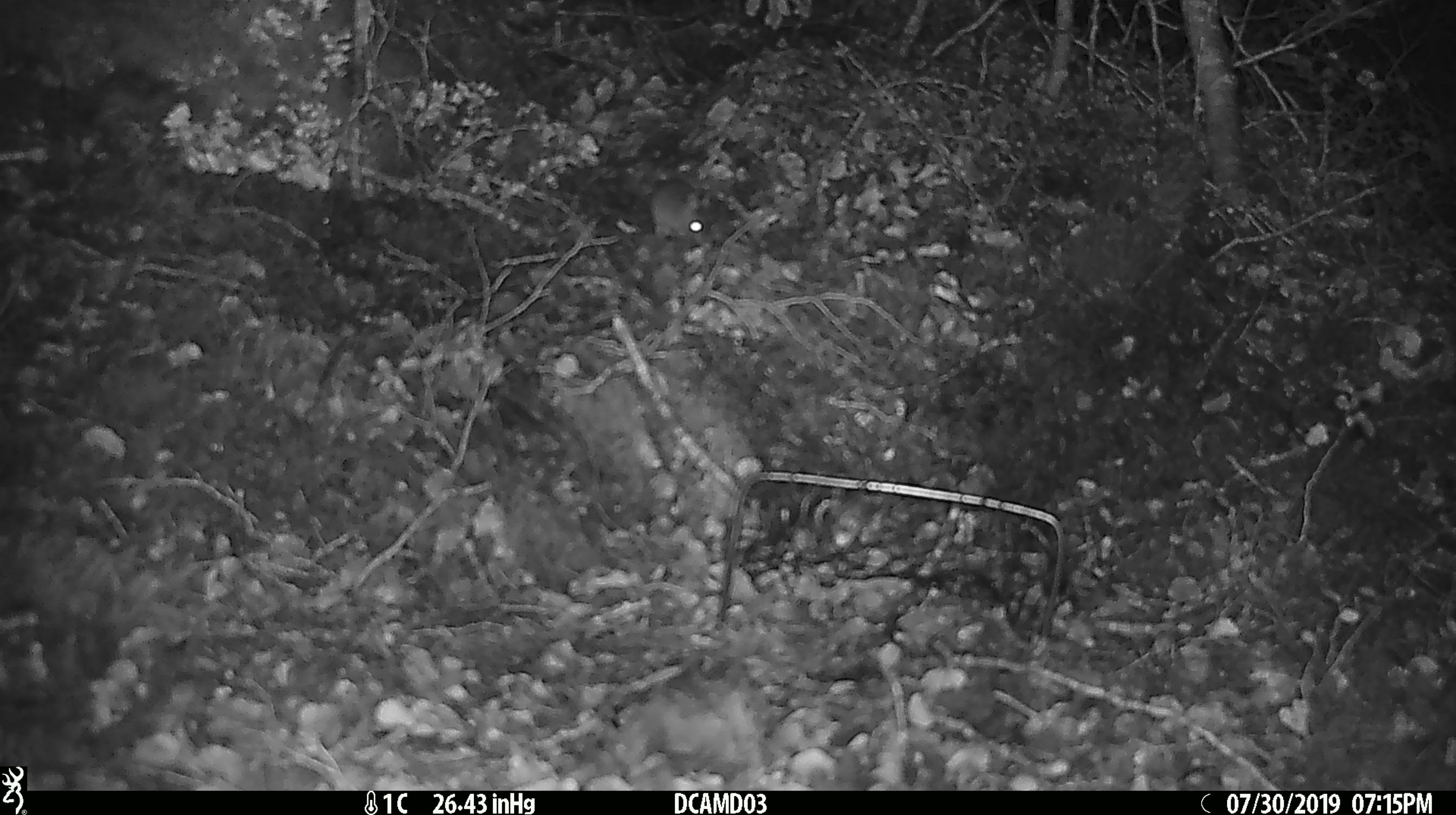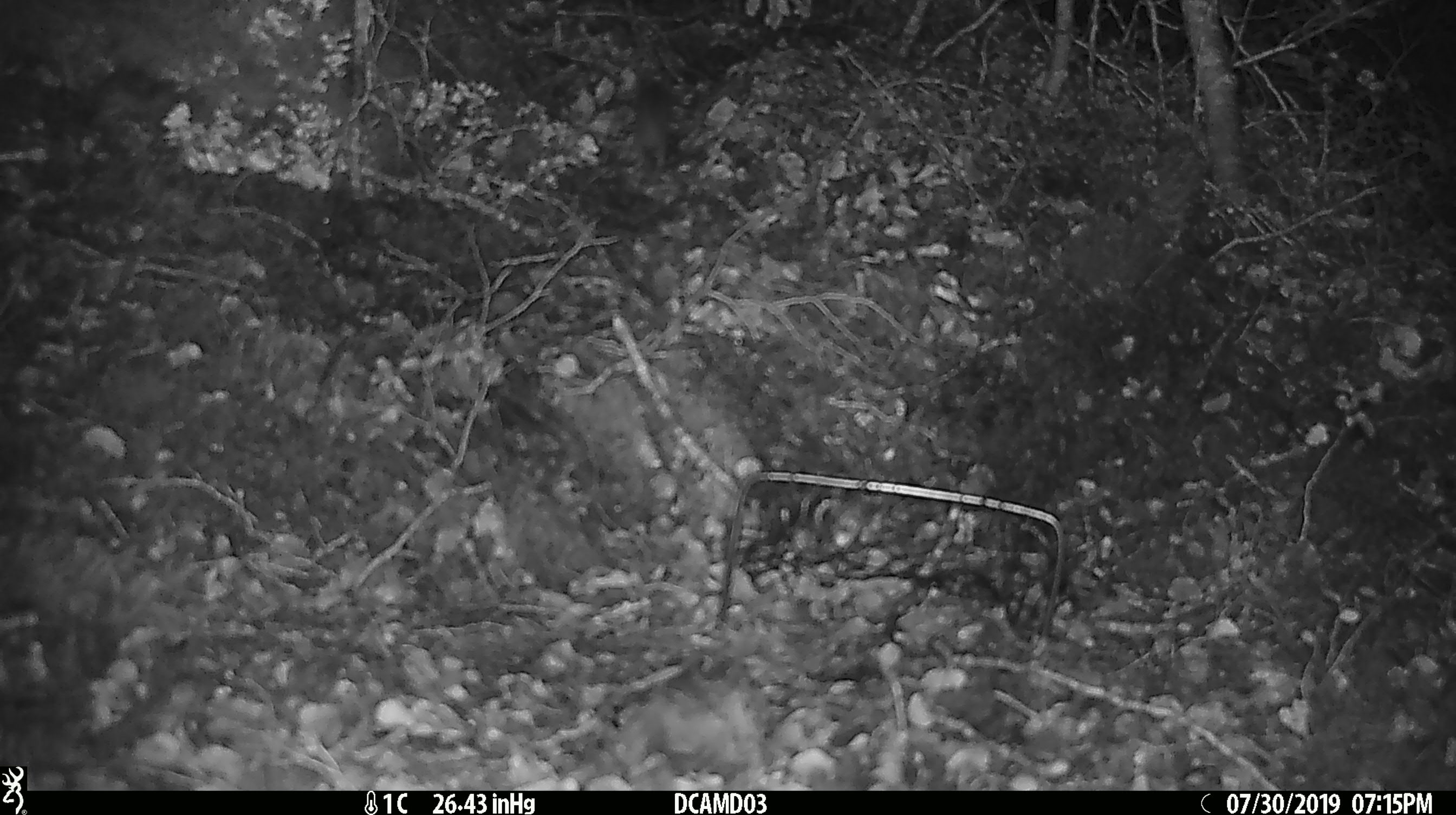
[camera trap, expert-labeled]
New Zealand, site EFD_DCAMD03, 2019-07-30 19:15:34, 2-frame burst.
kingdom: Animalia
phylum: Chordata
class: Mammalia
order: Rodentia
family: Muridae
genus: Mus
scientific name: Mus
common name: mouse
Mouse (Mus).